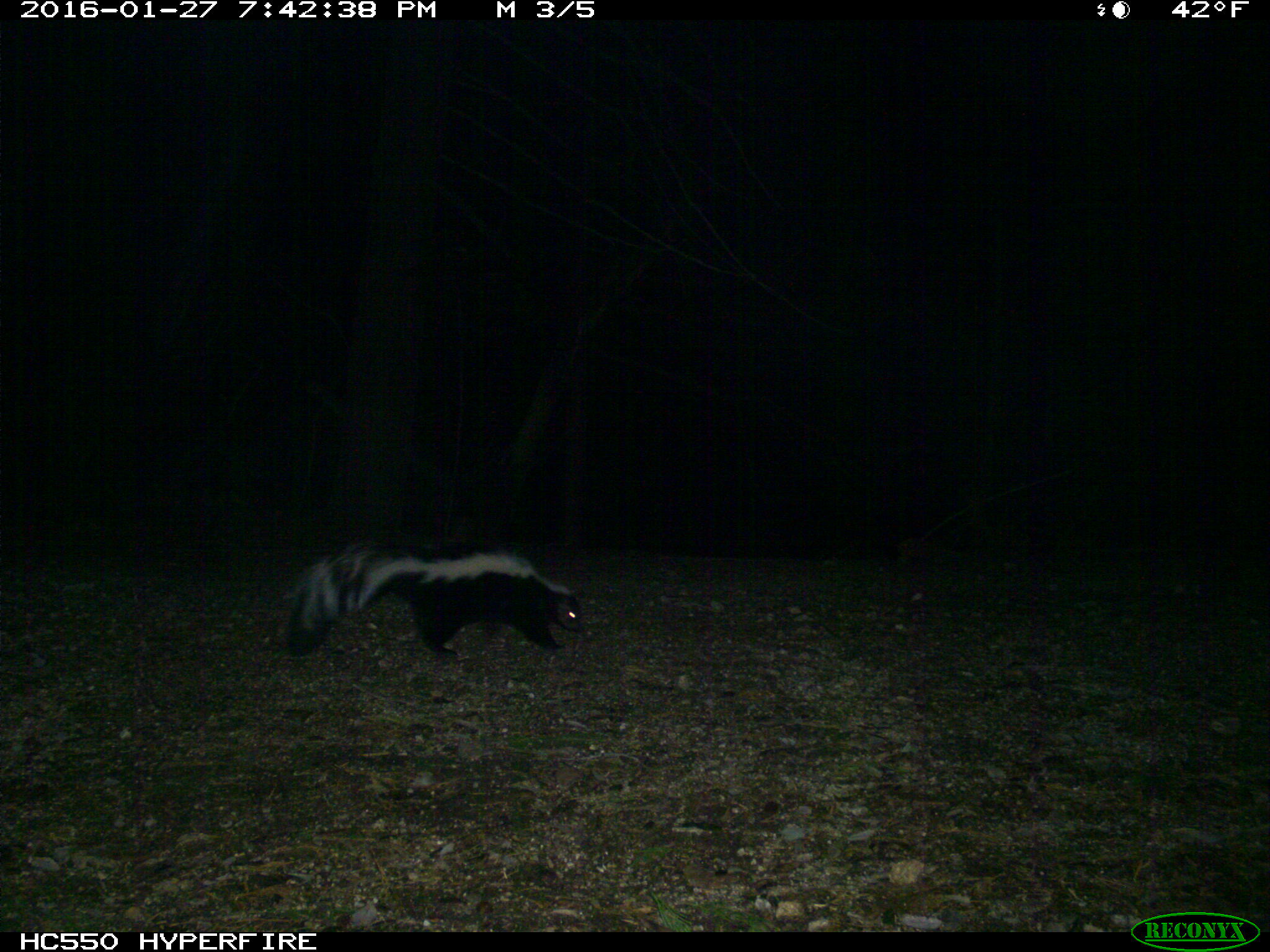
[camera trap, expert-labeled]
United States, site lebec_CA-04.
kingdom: Animalia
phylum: Chordata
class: Mammalia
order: Carnivora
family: Mephitidae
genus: Mephitis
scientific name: Mephitis mephitis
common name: striped skunk